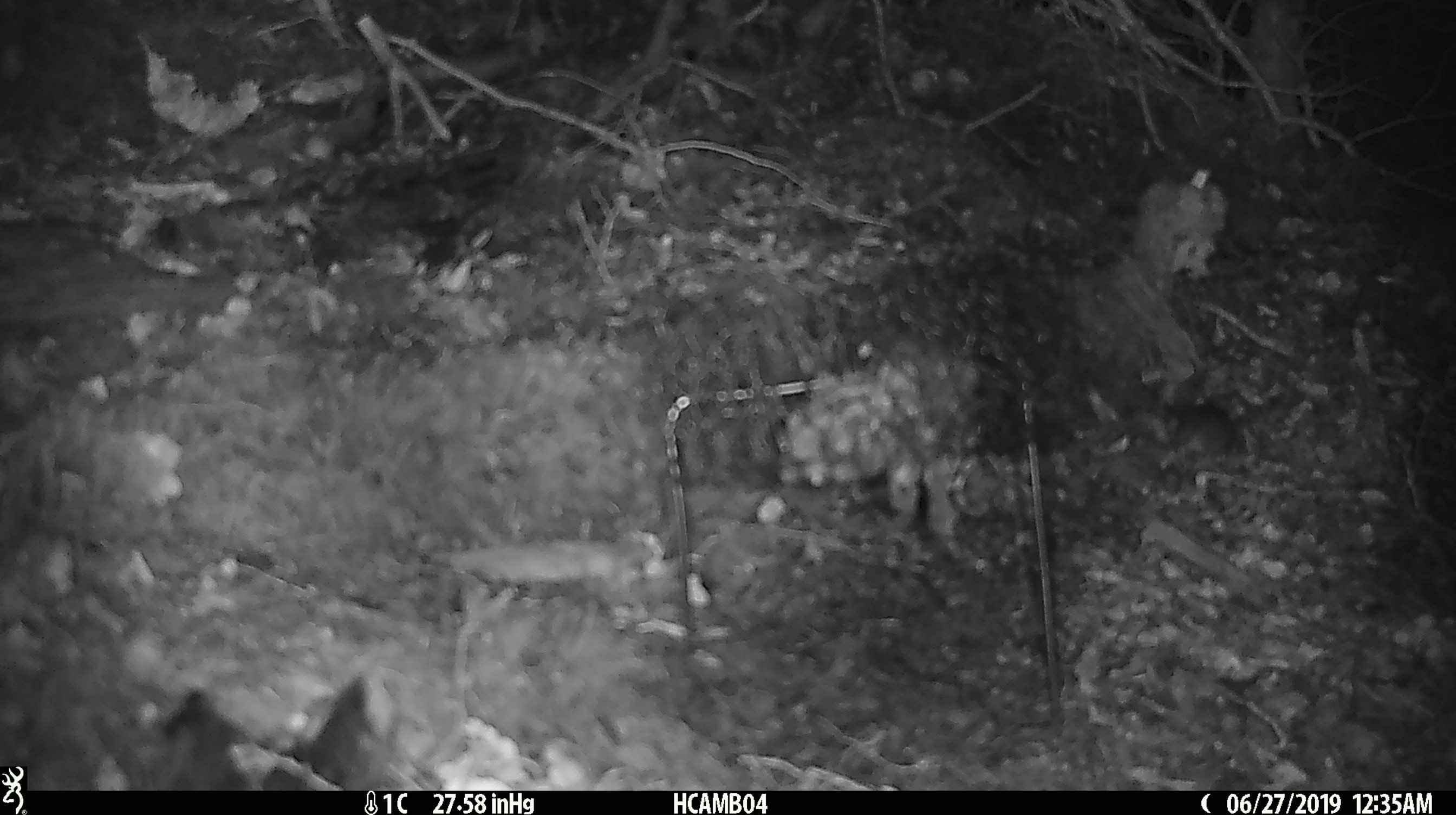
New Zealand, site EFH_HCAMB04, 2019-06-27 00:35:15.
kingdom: Animalia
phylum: Chordata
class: Mammalia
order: Rodentia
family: Muridae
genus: Mus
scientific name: Mus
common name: mouse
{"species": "mouse (Mus)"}